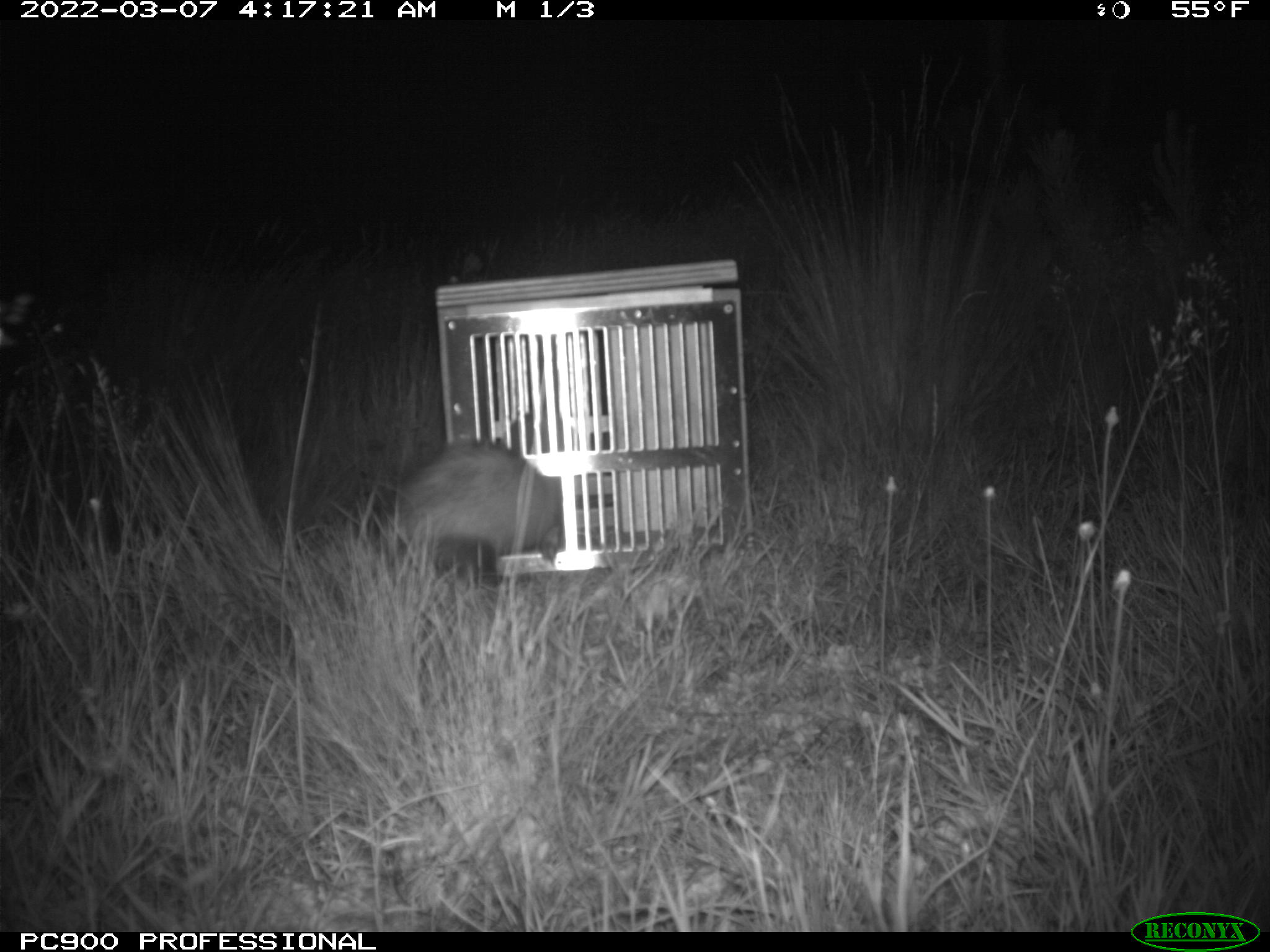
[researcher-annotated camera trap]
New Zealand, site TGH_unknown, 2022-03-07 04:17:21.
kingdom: Animalia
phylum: Chordata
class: Mammalia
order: Carnivora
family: Mustelidae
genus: Mustela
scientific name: Mustela furo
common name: ferret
Ferret (Mustela furo).